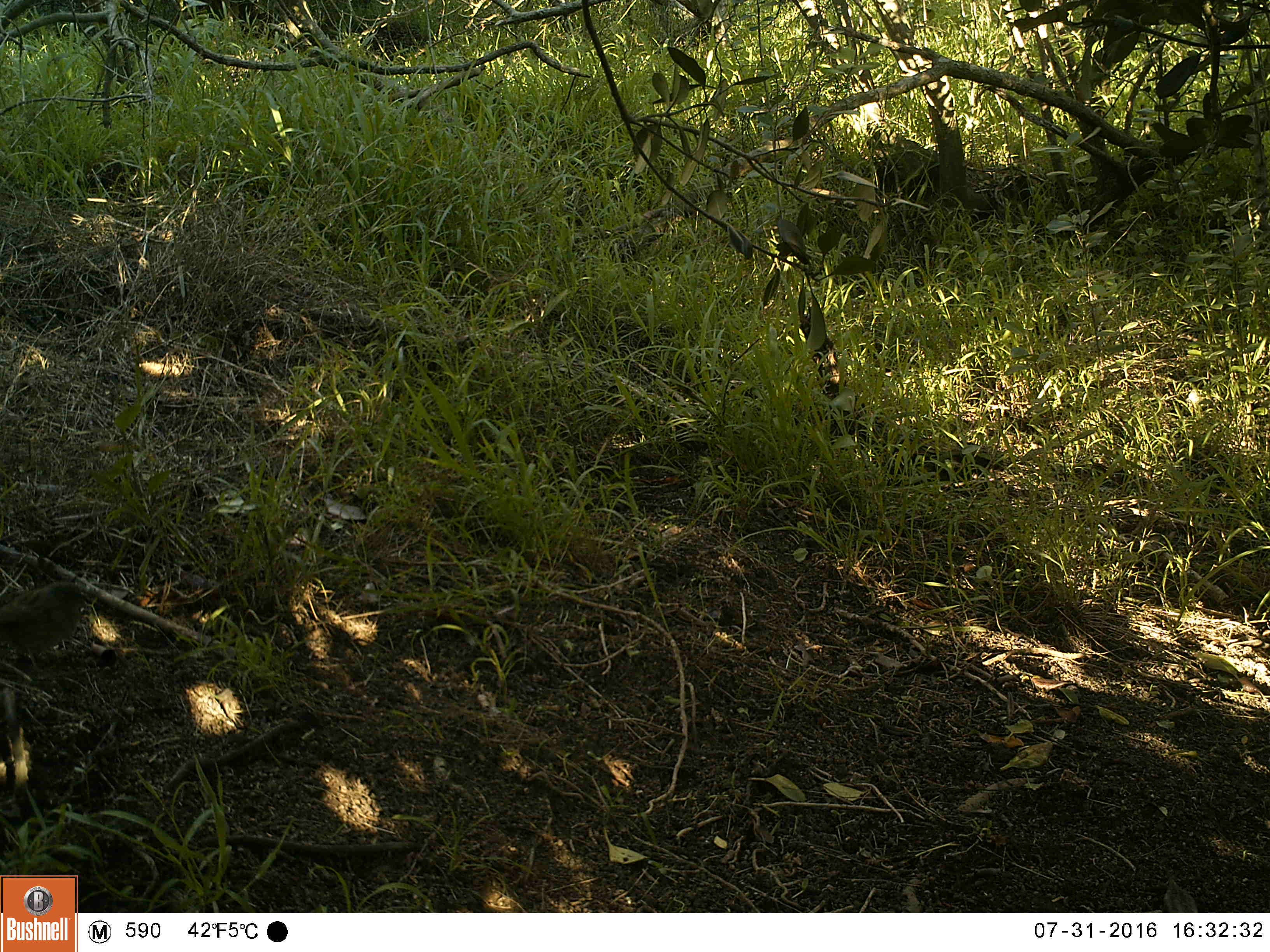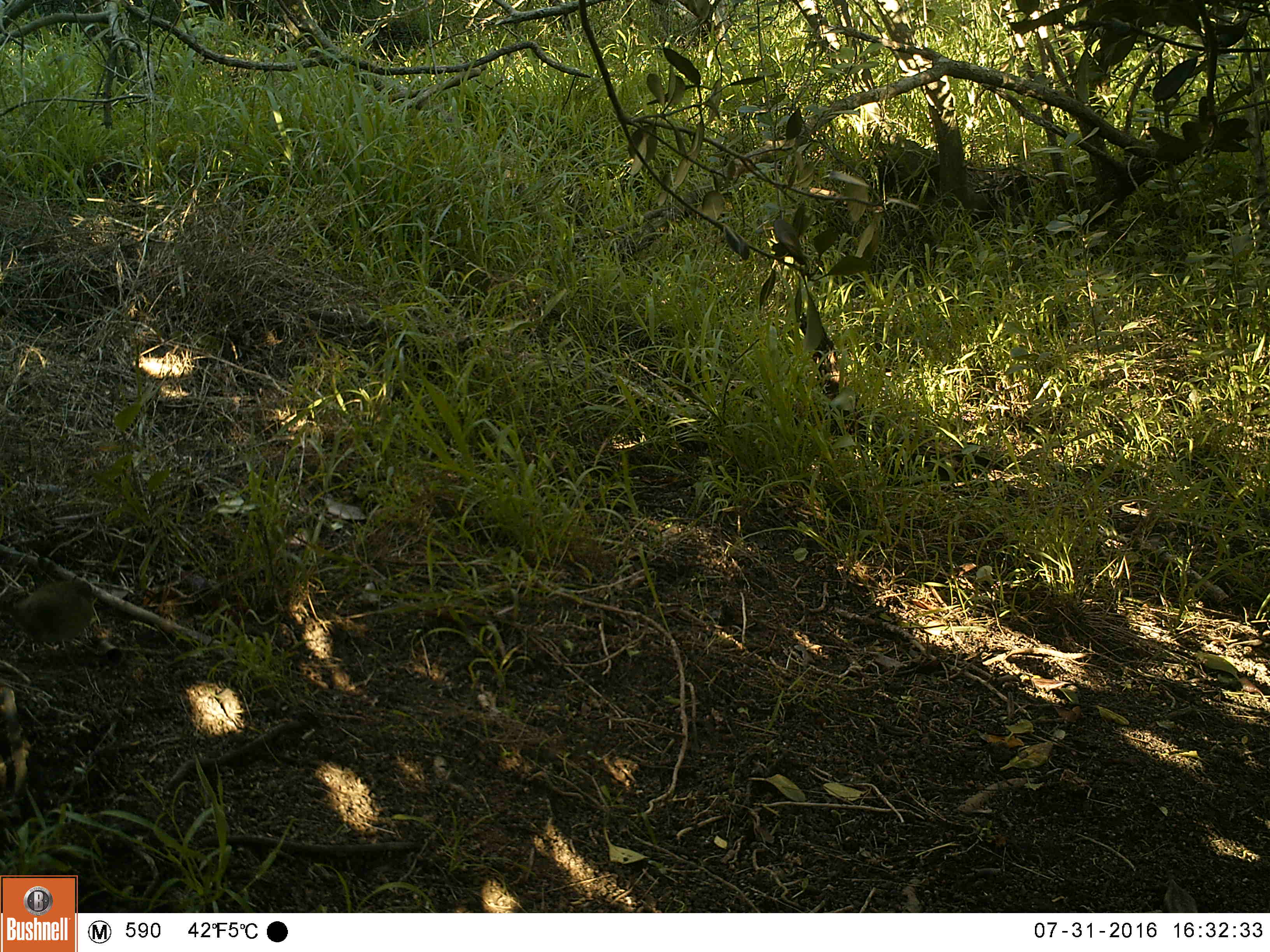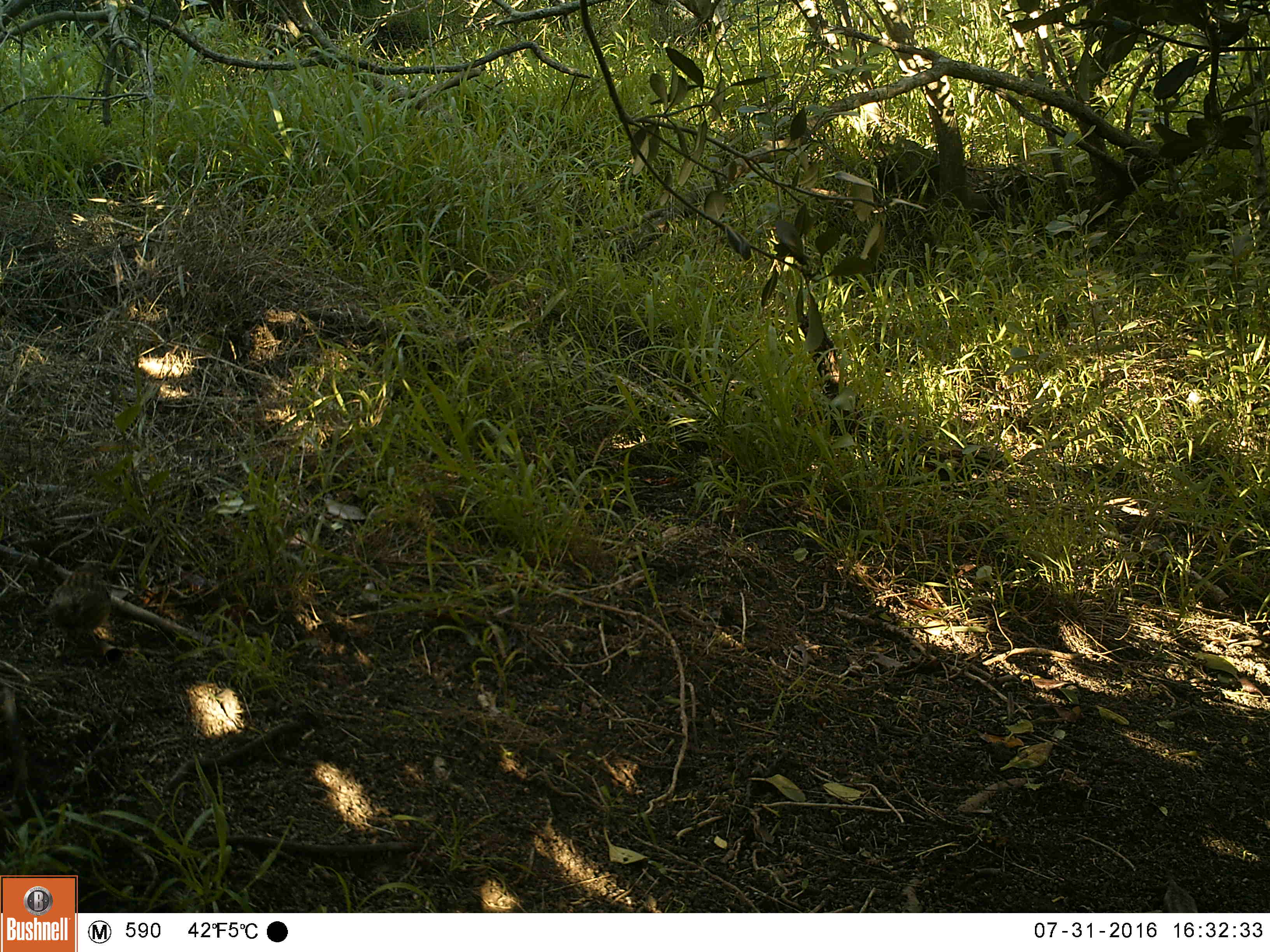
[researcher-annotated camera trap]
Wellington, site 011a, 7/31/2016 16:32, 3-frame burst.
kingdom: Animalia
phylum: Chordata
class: Aves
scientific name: Aves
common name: bird